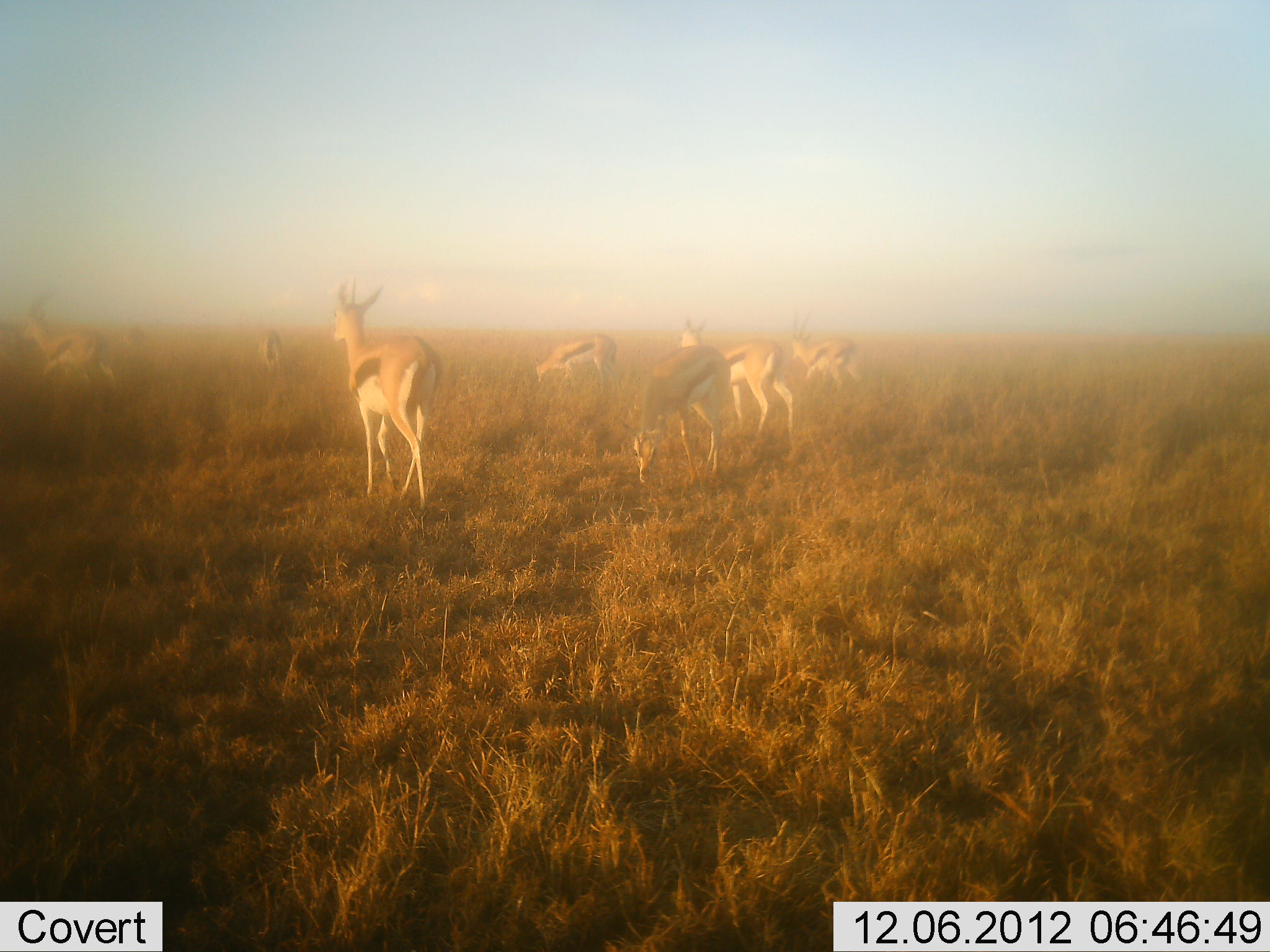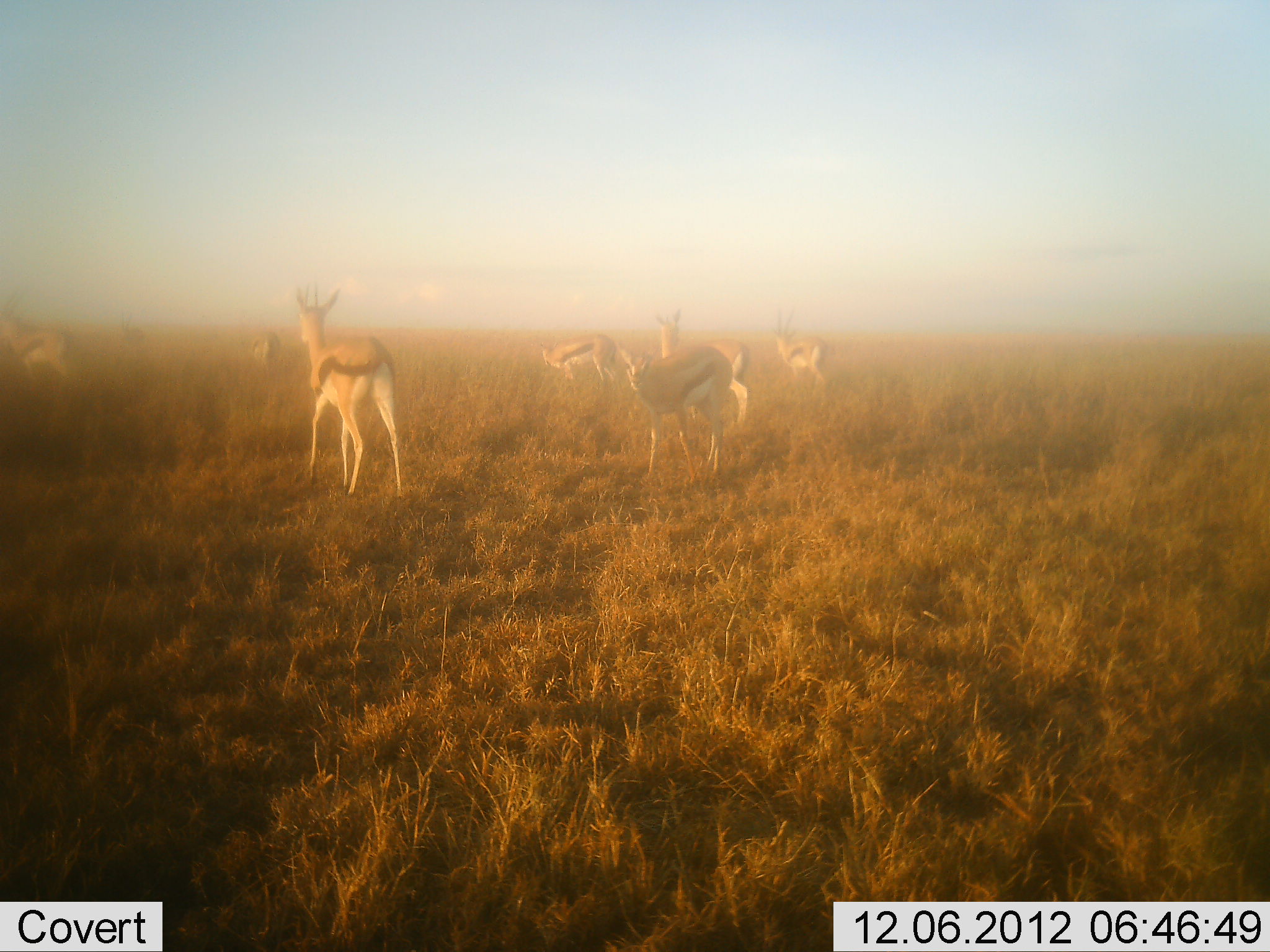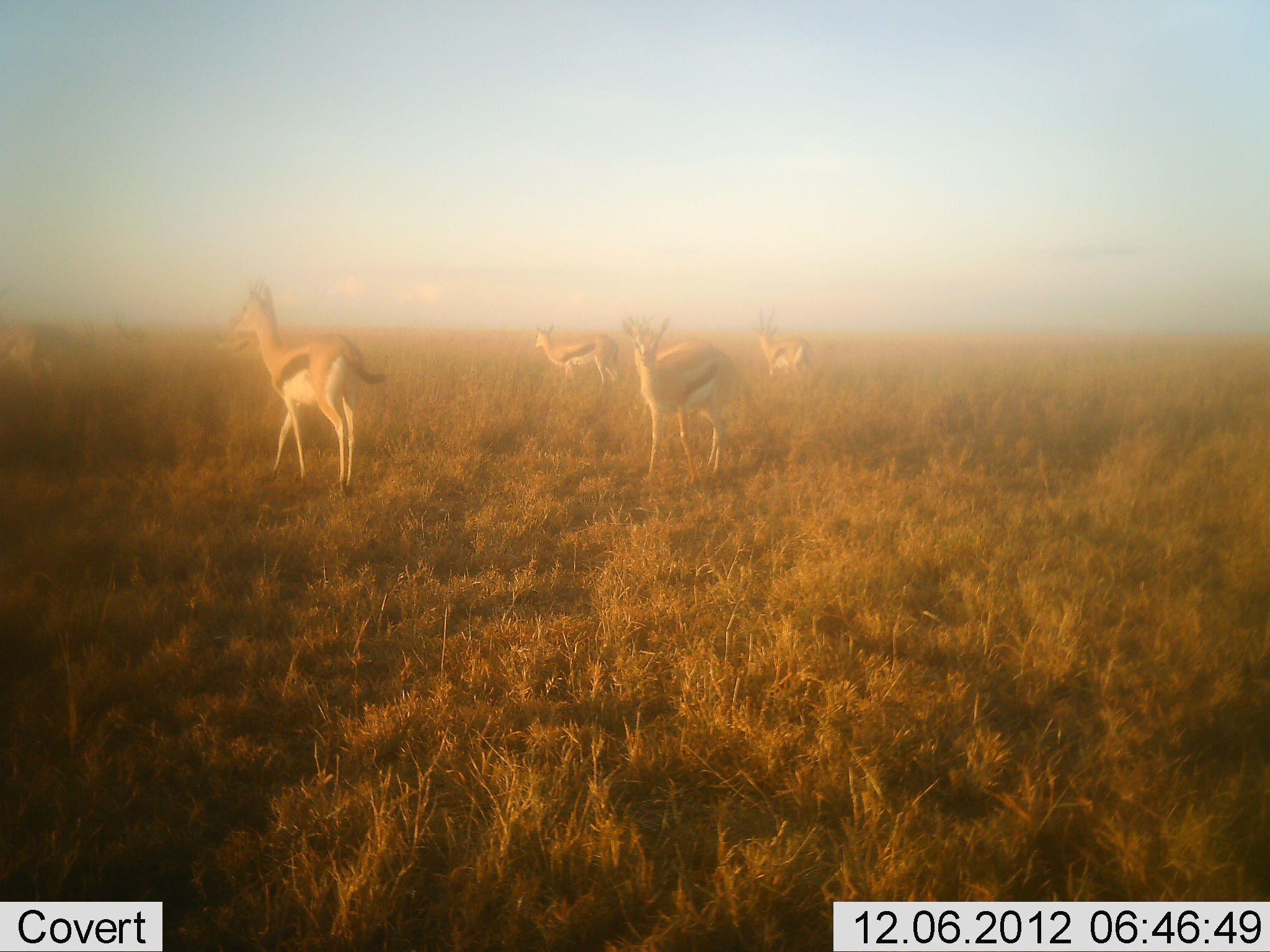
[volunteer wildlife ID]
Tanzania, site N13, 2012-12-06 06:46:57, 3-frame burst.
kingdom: Animalia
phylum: Chordata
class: Mammalia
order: Artiodactyla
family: Bovidae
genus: Eudorcas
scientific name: Eudorcas thomsonii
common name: thomson's gazelle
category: gazellethomsons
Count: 7.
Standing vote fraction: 62%.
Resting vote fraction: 5%.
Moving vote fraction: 71%.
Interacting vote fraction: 0%.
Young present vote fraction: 0%.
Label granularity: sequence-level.